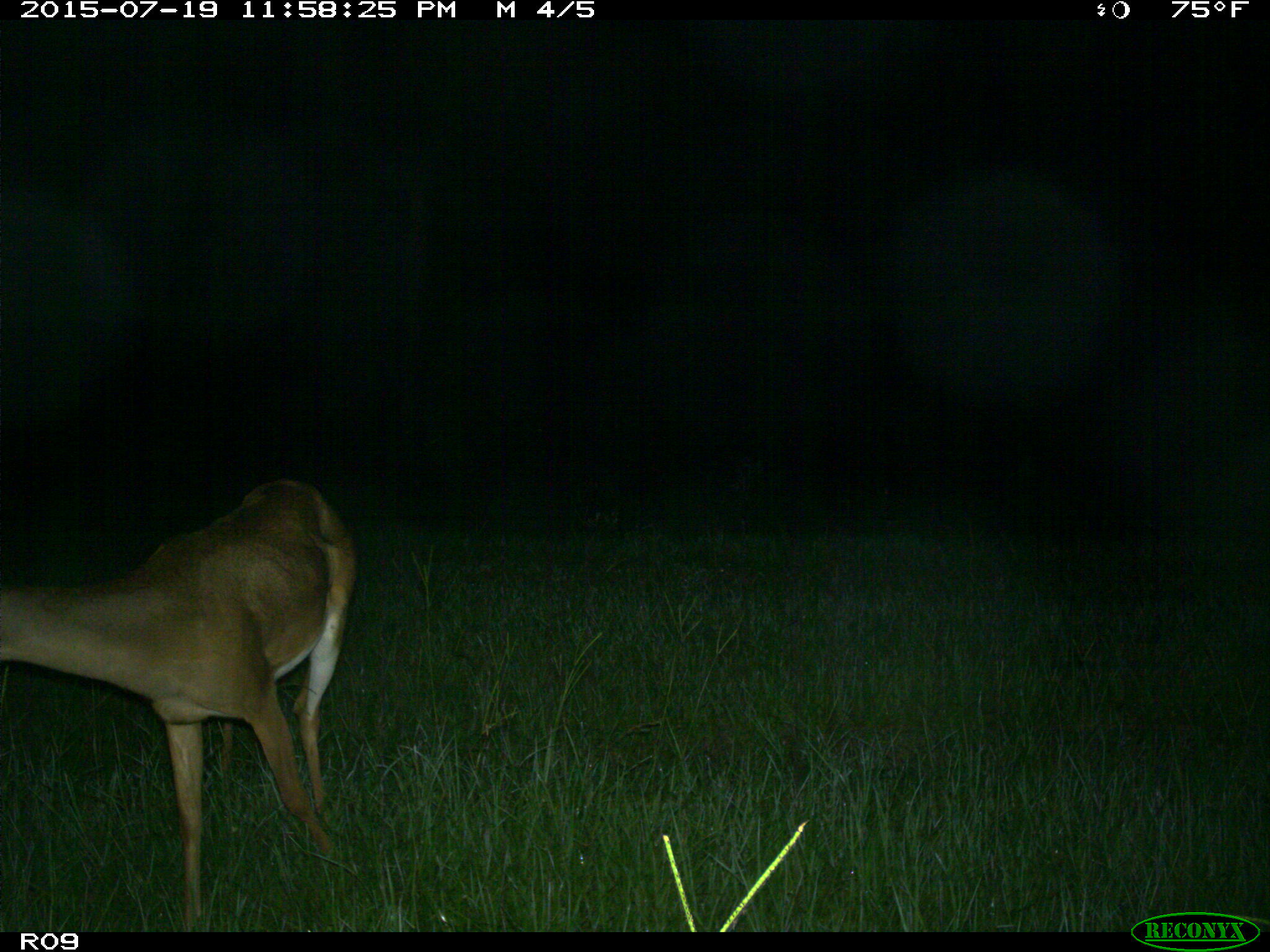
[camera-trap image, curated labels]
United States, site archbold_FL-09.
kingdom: Animalia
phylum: Chordata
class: Mammalia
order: Artiodactyla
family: Cervidae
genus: Odocoileus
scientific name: Odocoileus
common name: deer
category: unidentified deer